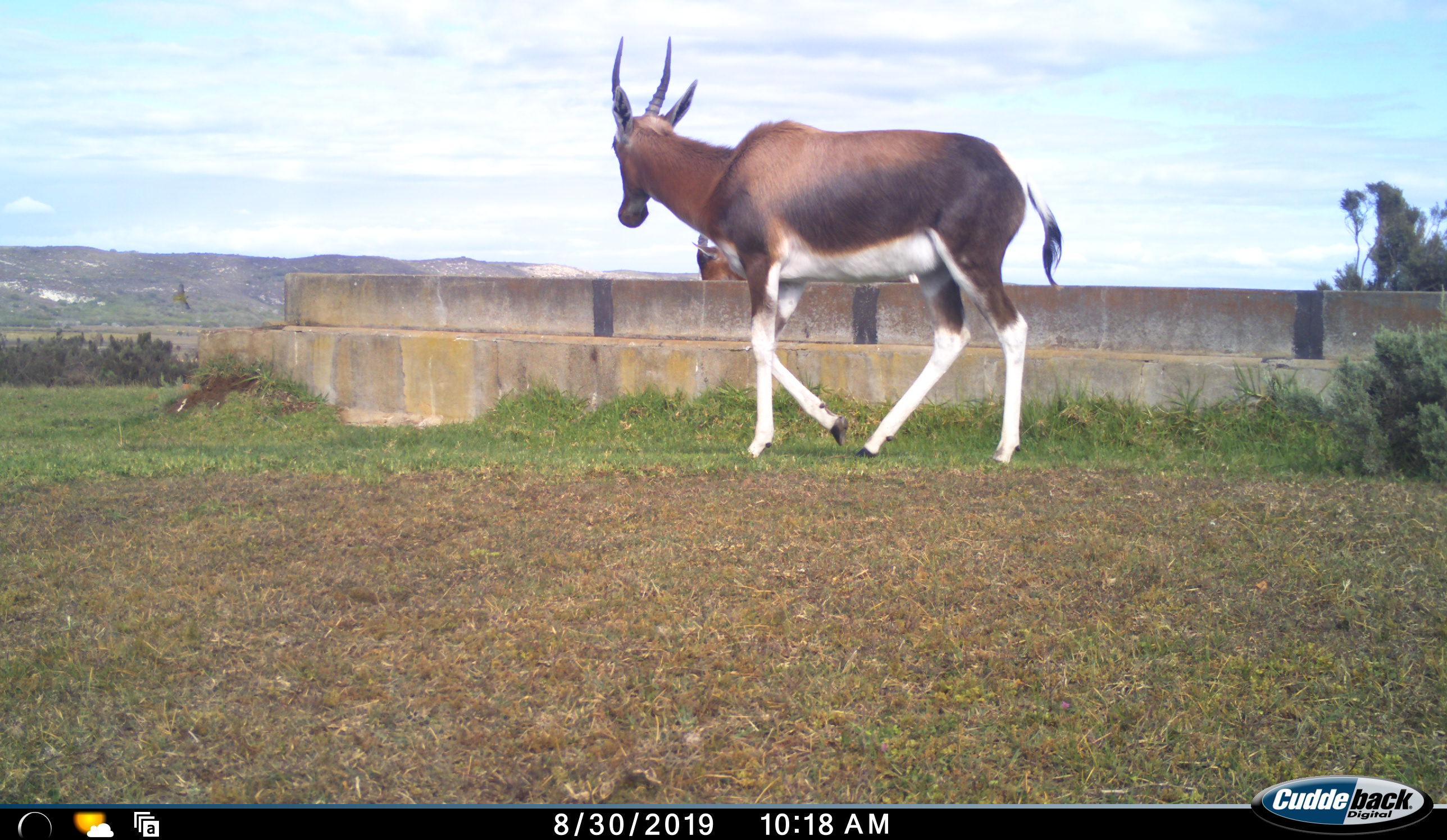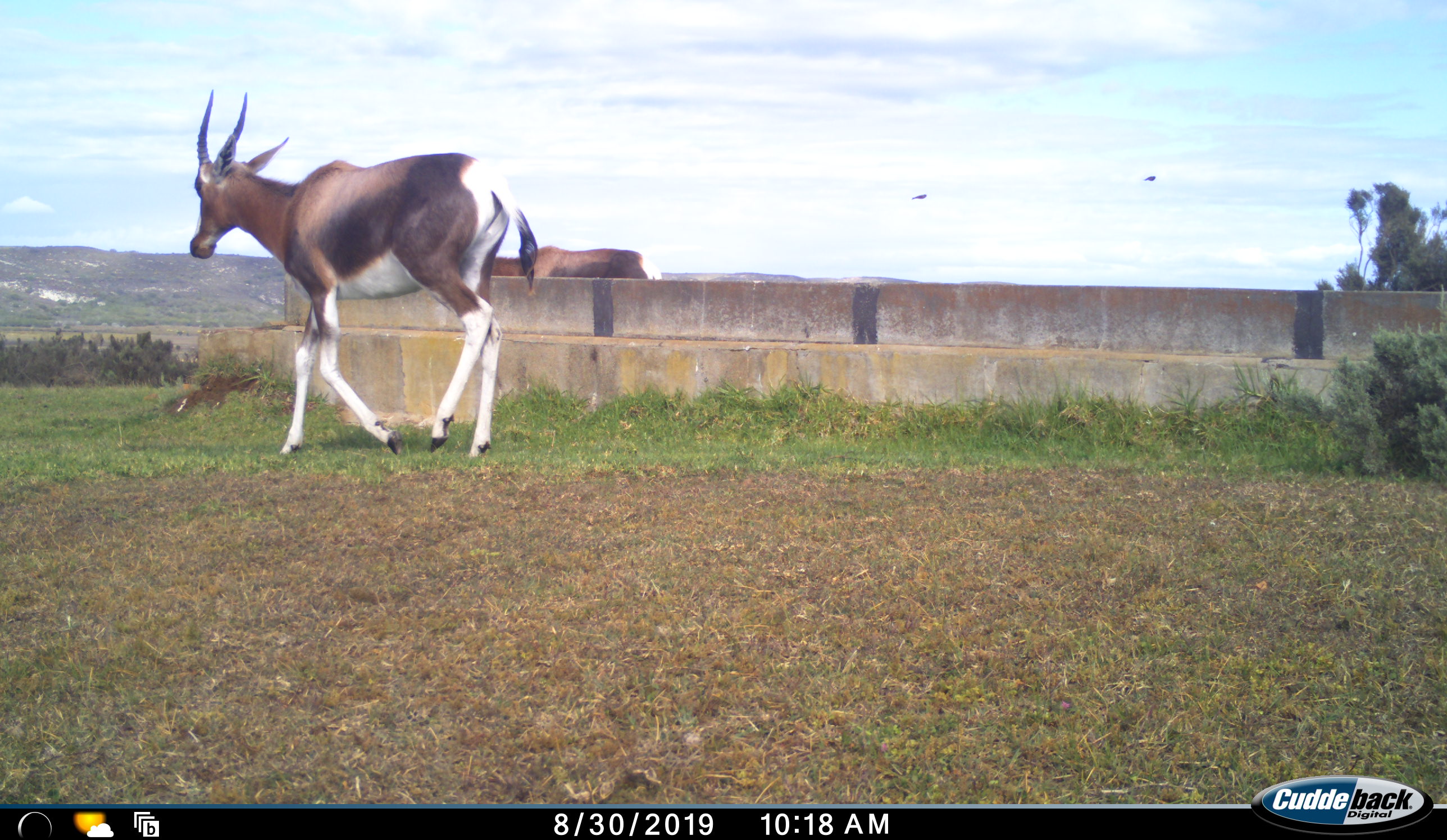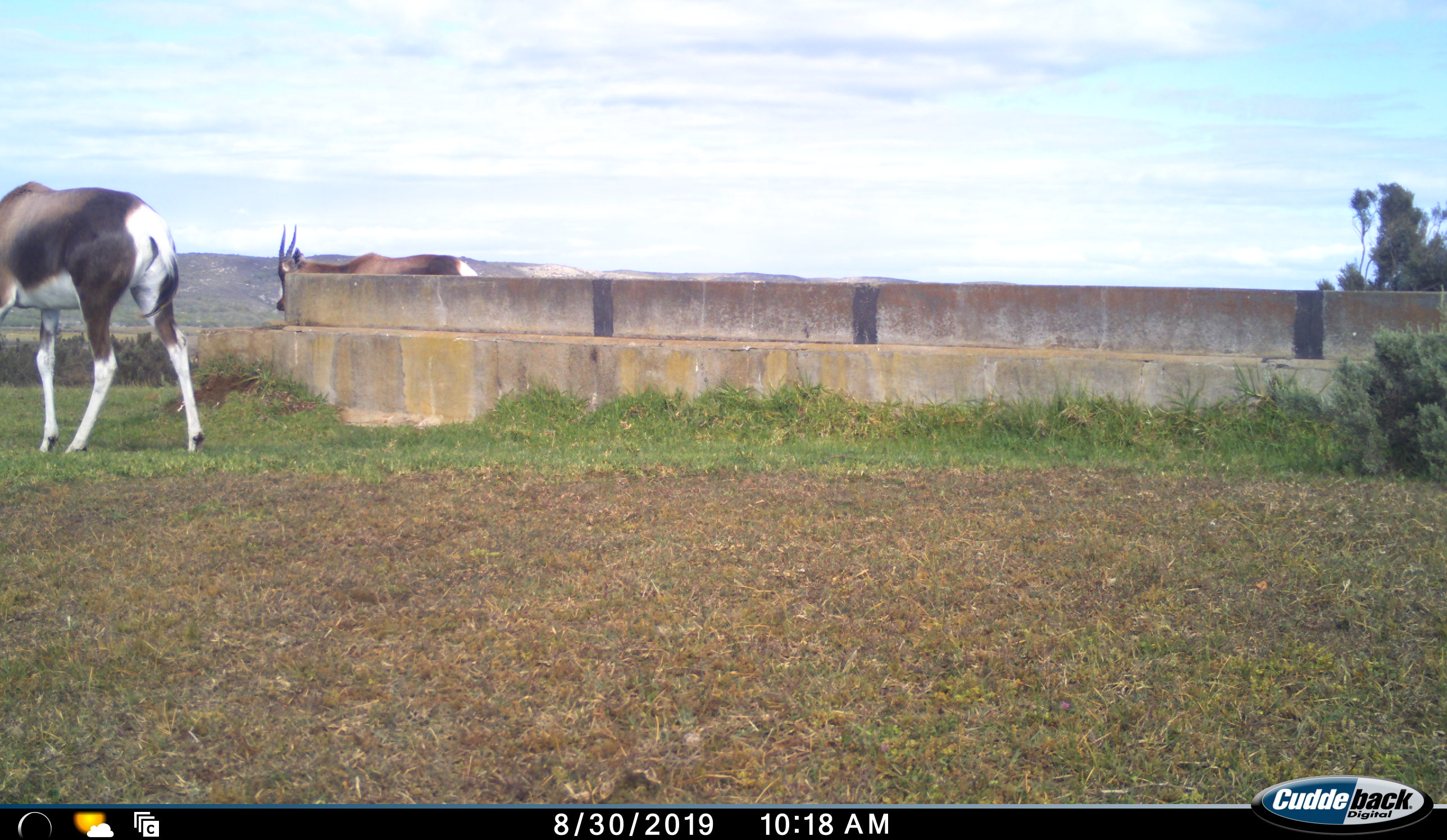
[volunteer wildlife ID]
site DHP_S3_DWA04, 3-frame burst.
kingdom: Animalia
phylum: Chordata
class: Mammalia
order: Artiodactyla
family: Bovidae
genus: Damaliscus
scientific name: Damaliscus pygargus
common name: bontebok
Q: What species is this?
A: Bontebok (Damaliscus pygargus).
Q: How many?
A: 2.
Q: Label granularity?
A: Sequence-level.